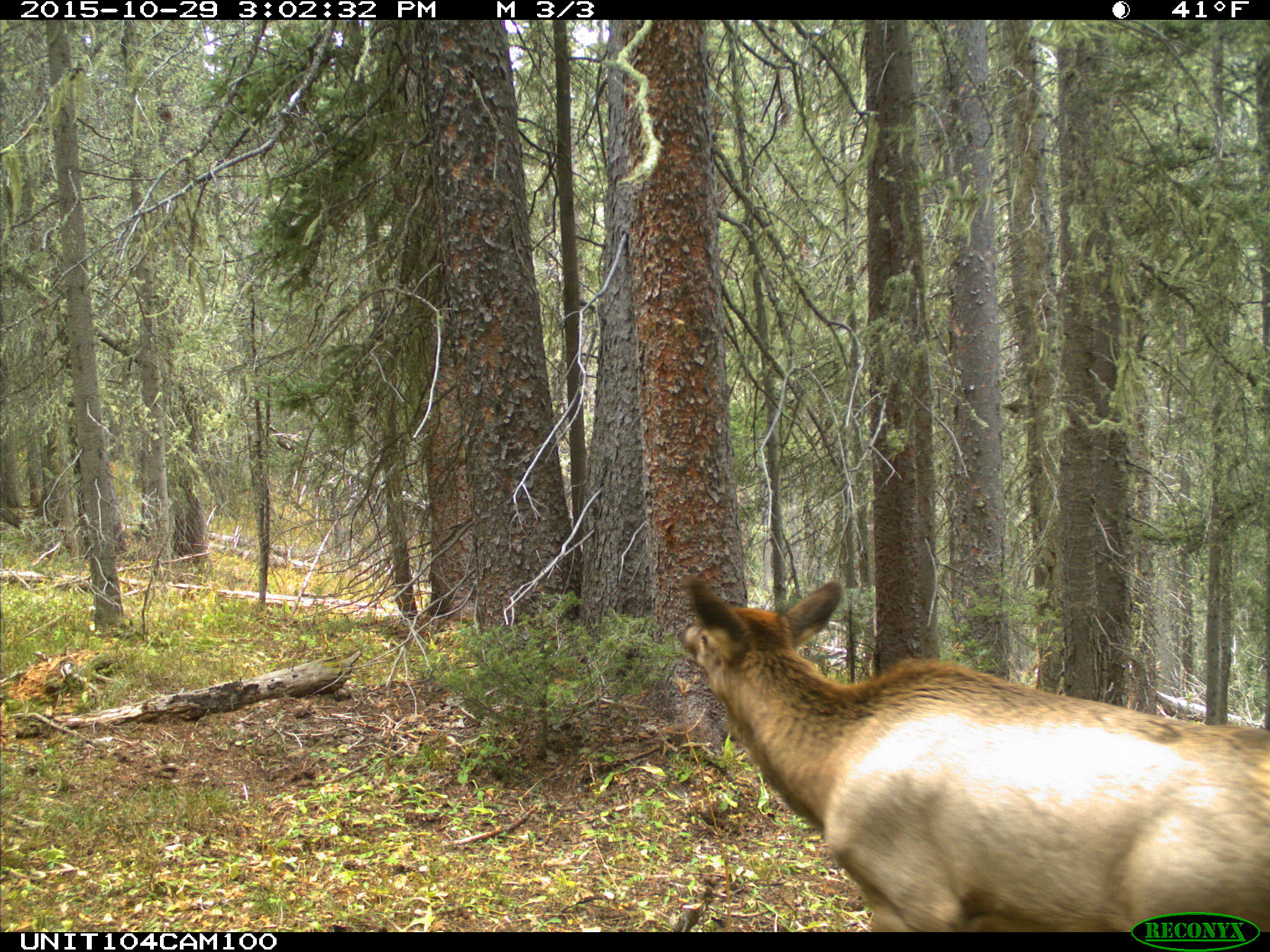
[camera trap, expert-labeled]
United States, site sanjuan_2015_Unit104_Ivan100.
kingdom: Animalia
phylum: Chordata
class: Mammalia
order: Artiodactyla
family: Cervidae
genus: Cervus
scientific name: Cervus elaphus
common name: red deer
Cervus elaphus (red deer).